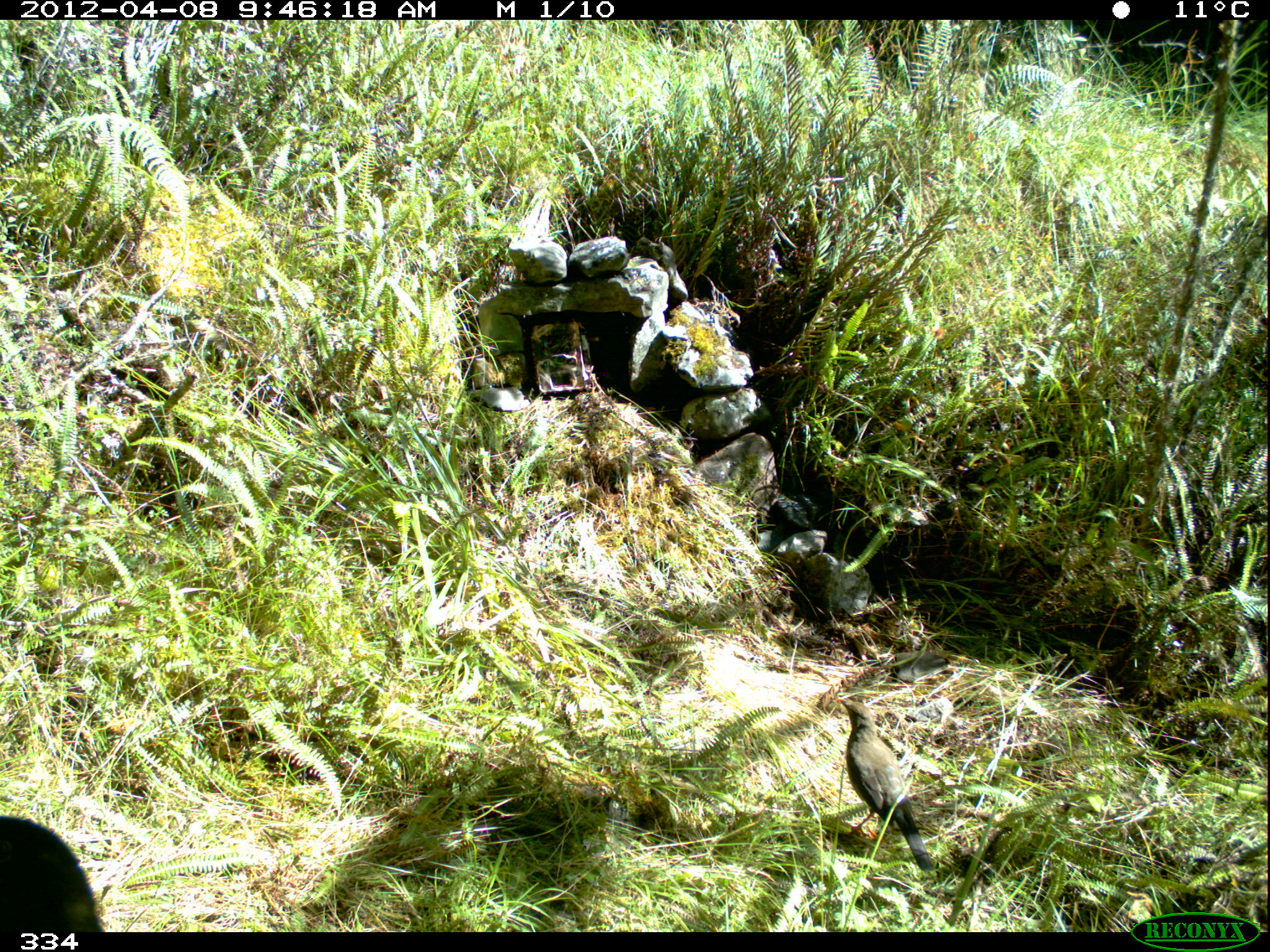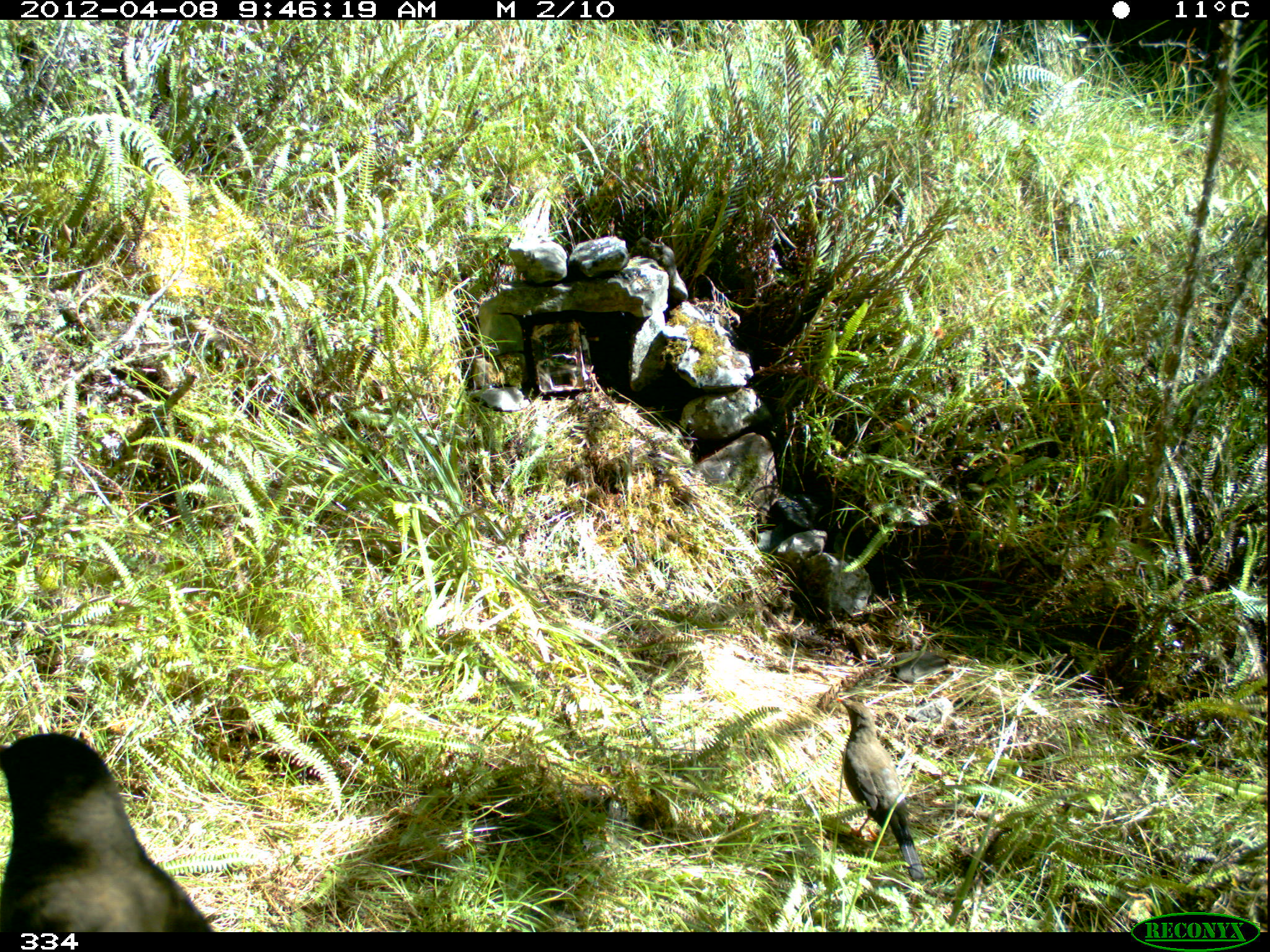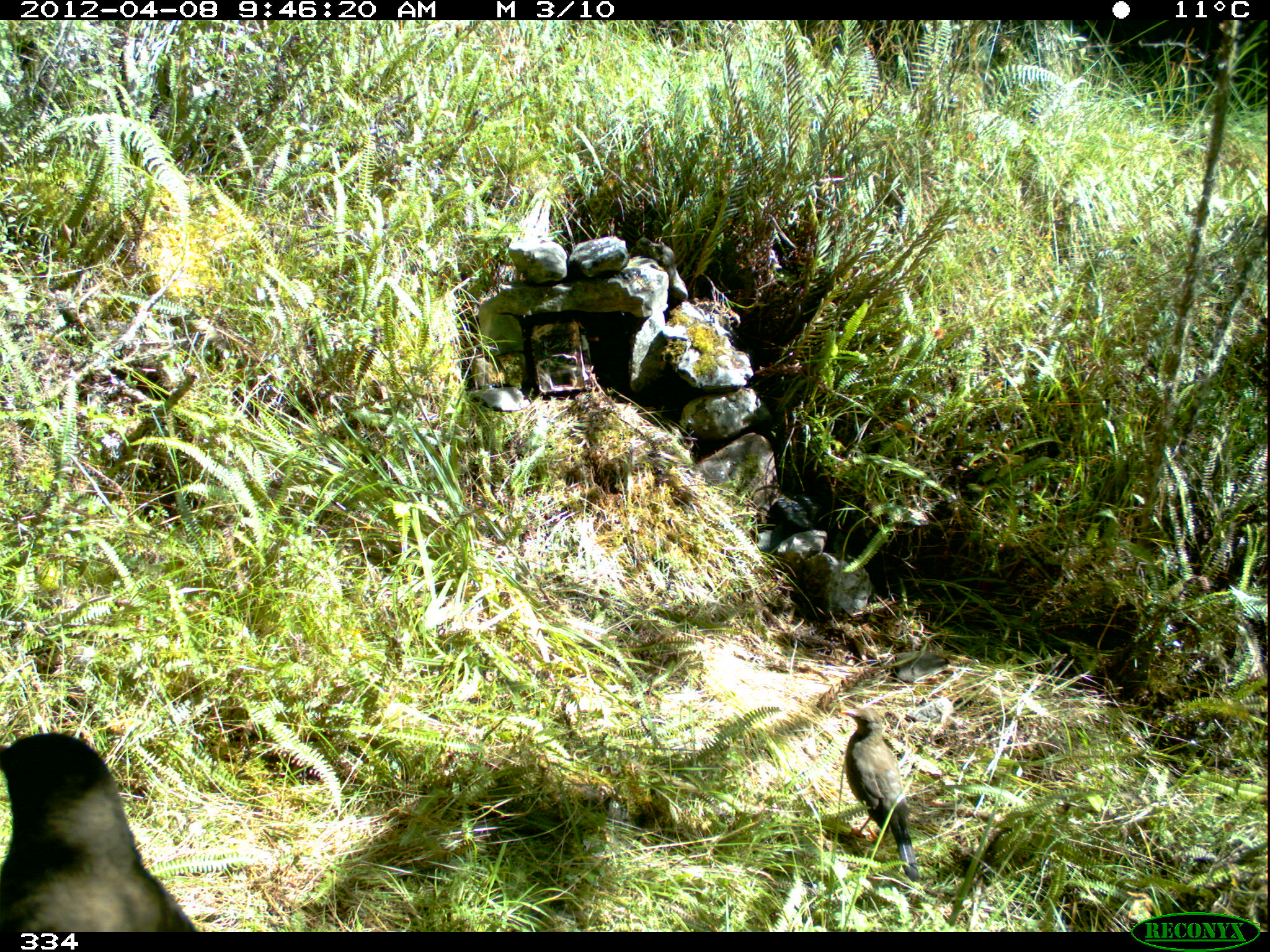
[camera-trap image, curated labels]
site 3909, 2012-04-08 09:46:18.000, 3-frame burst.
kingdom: Animalia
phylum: Chordata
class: Aves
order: Passeriformes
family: Turdidae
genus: Turdus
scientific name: Turdus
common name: true thrushes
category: turdus sp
Turdus sp (true thrushes) (Turdus).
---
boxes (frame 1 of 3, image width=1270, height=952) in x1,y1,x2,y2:
turdus sp: 834,695,933,869; 0,812,106,932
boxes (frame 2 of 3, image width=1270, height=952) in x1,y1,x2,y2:
turdus sp: 0,731,213,930; 836,697,925,879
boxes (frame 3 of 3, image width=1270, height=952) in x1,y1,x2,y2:
turdus sp: 0,728,196,930; 839,706,919,881